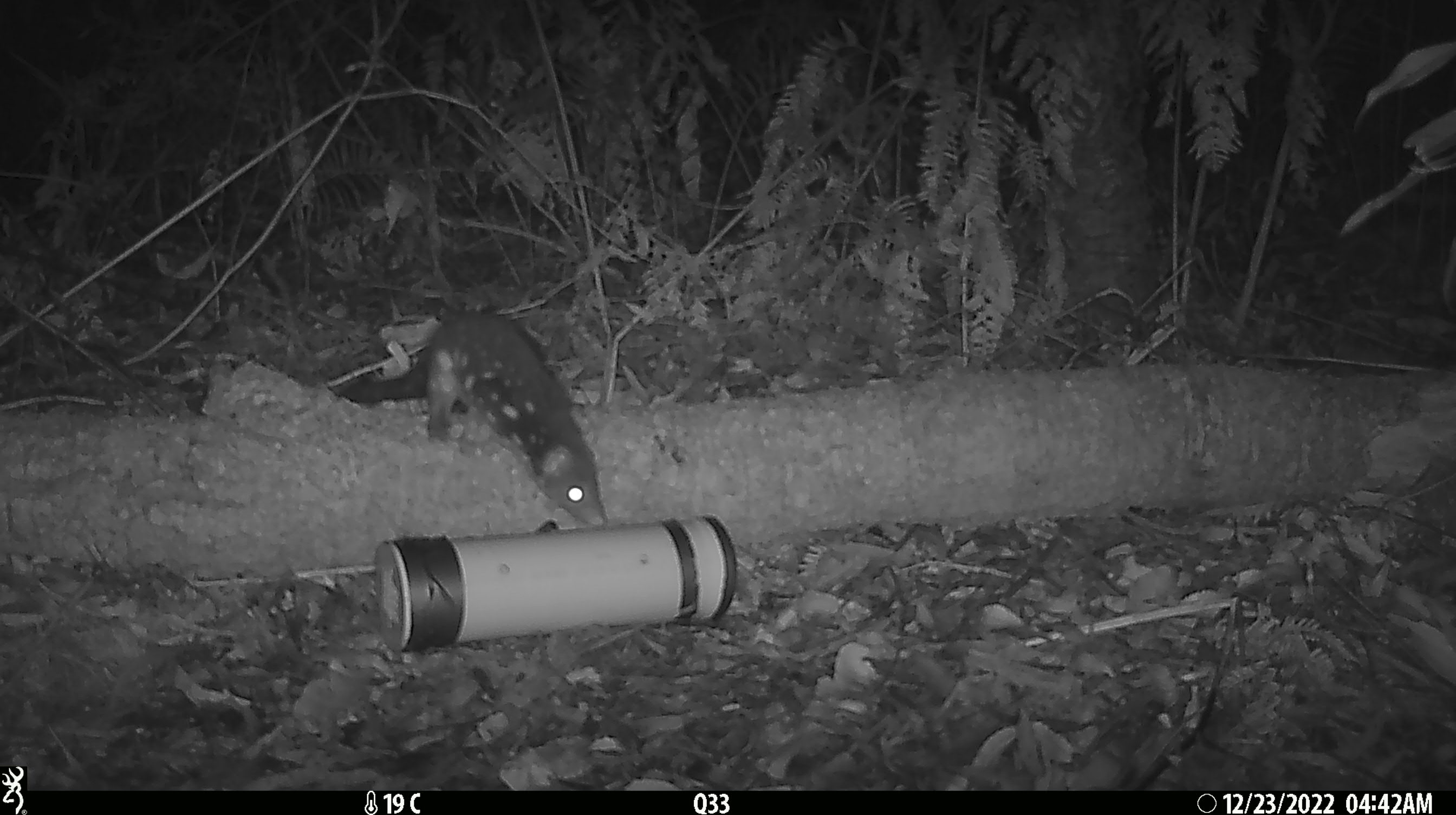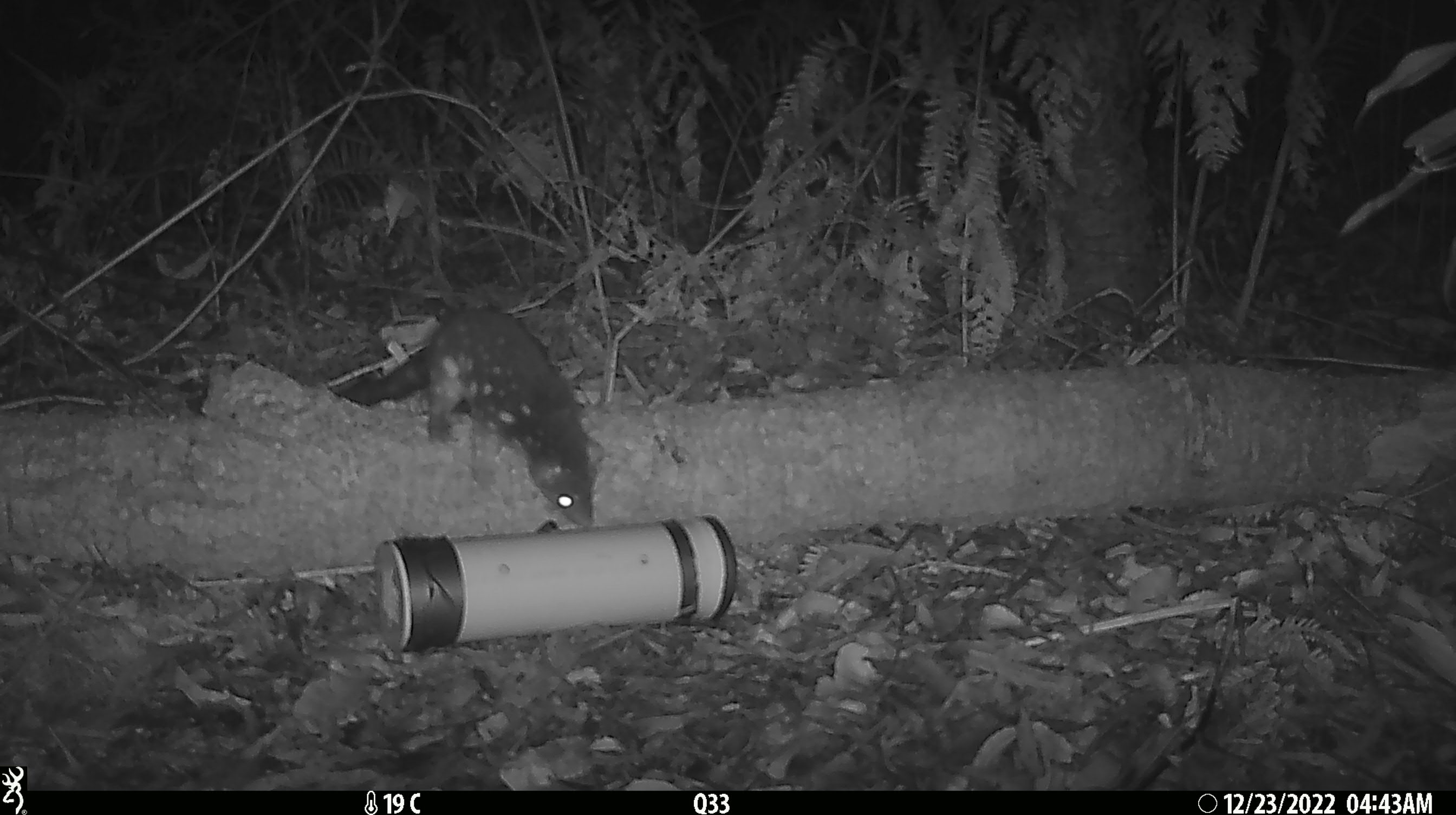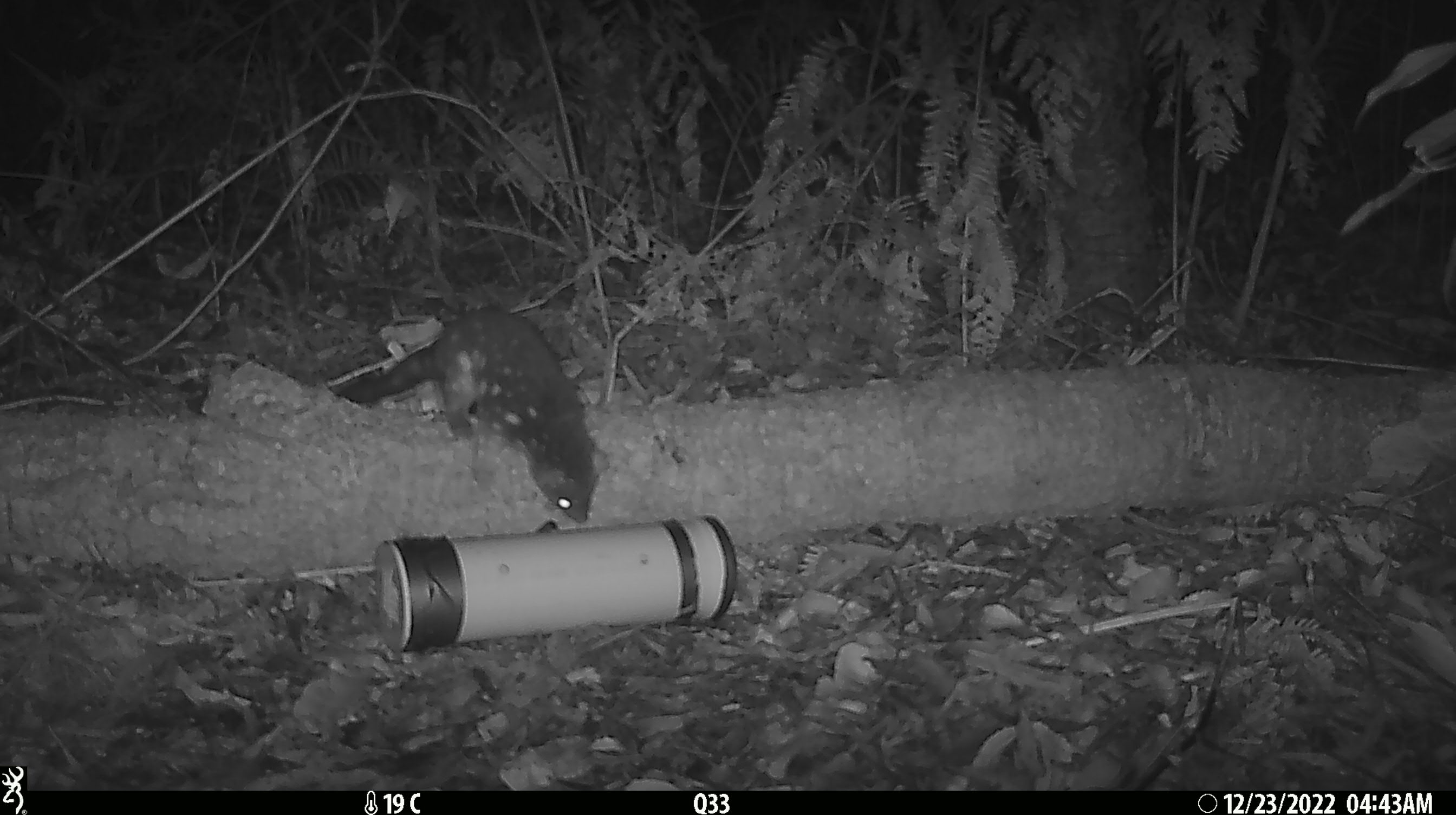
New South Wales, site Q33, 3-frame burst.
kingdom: Animalia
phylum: Chordata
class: Mammalia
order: Dasyuromorphia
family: Dasyuridae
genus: Dasyurus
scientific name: Dasyurus maculatus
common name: spotted-tailed quoll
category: quoll